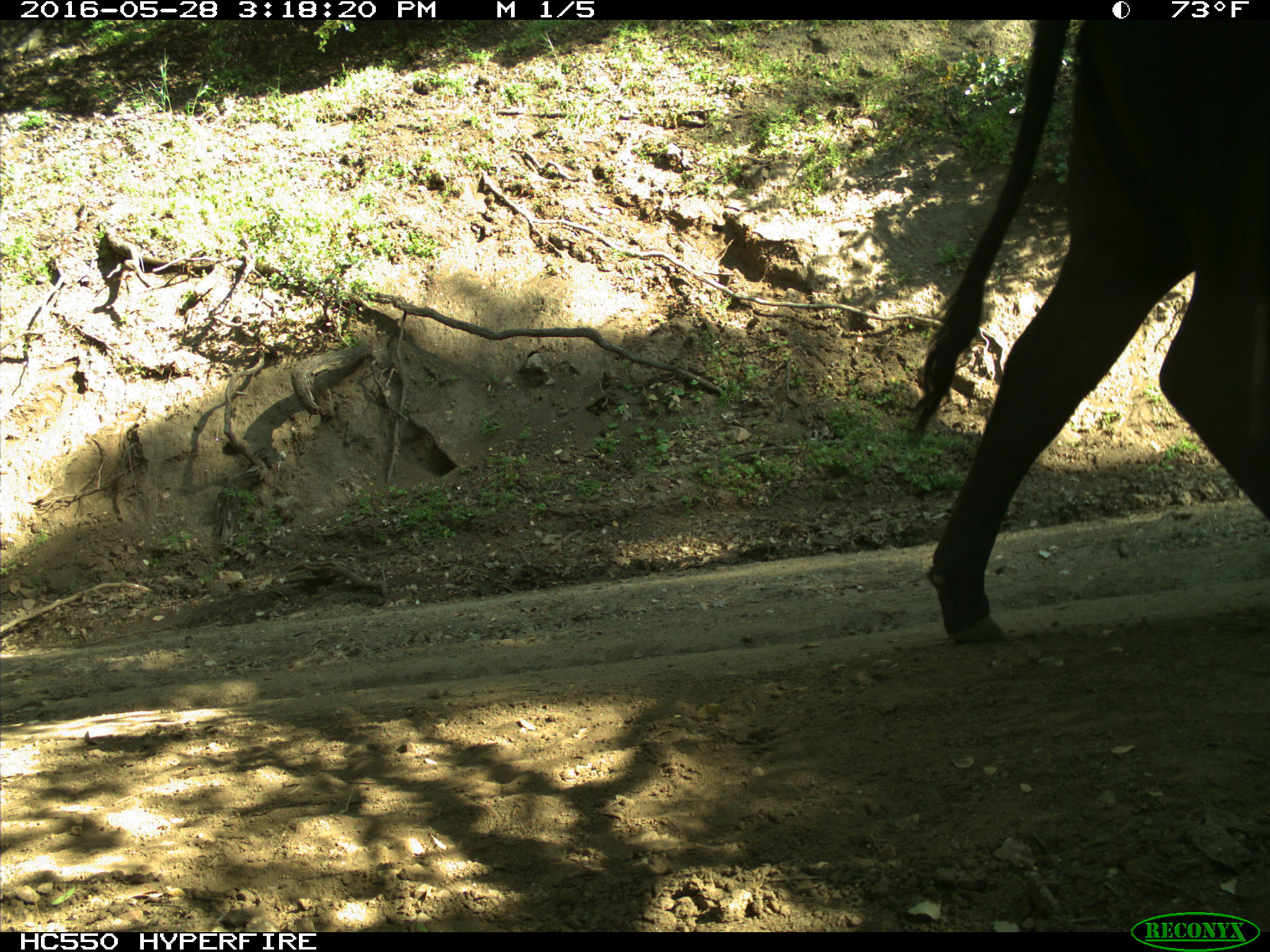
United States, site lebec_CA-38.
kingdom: Animalia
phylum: Chordata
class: Mammalia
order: Artiodactyla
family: Bovidae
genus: Bos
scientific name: Bos taurus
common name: domestic cow